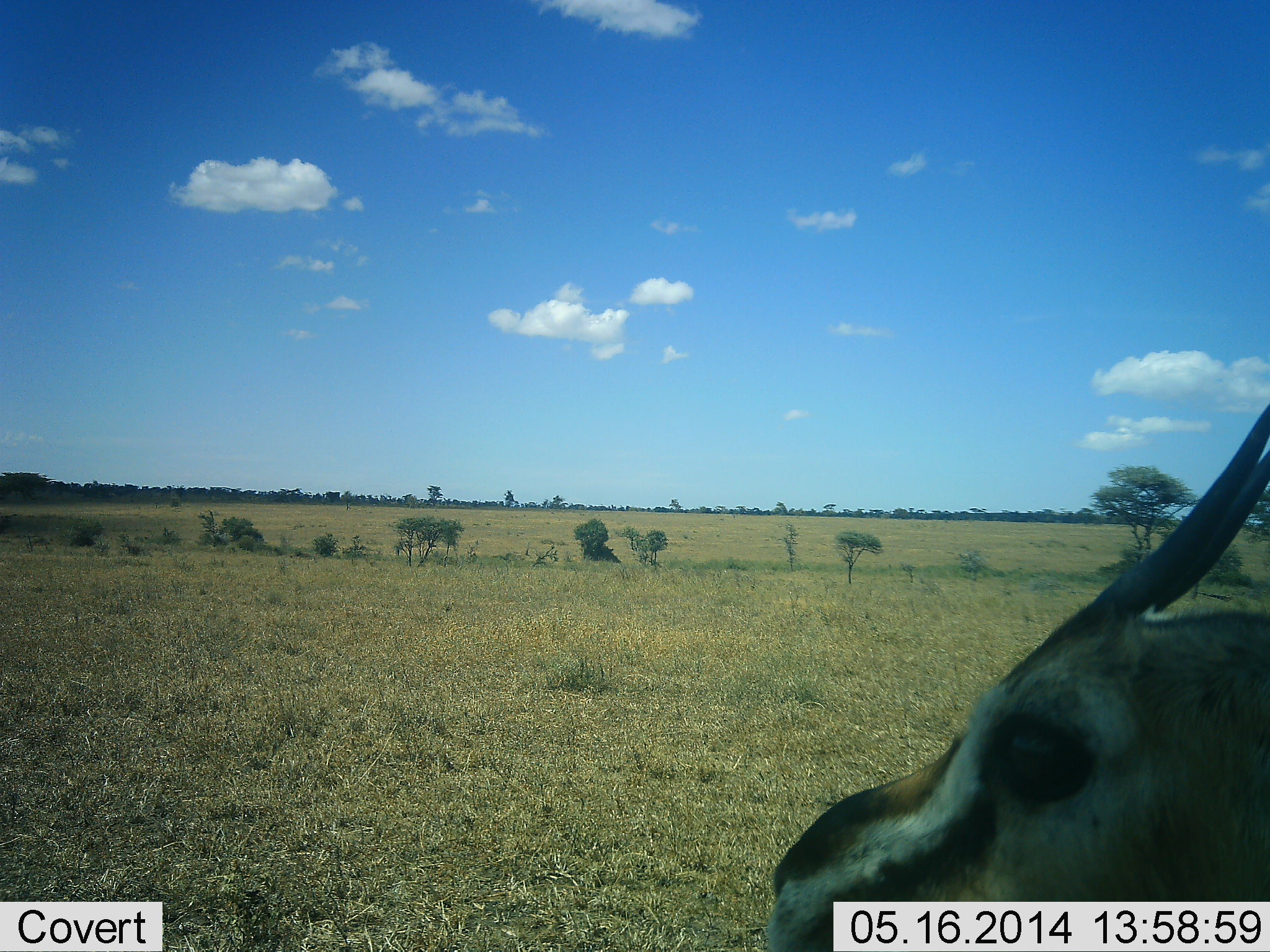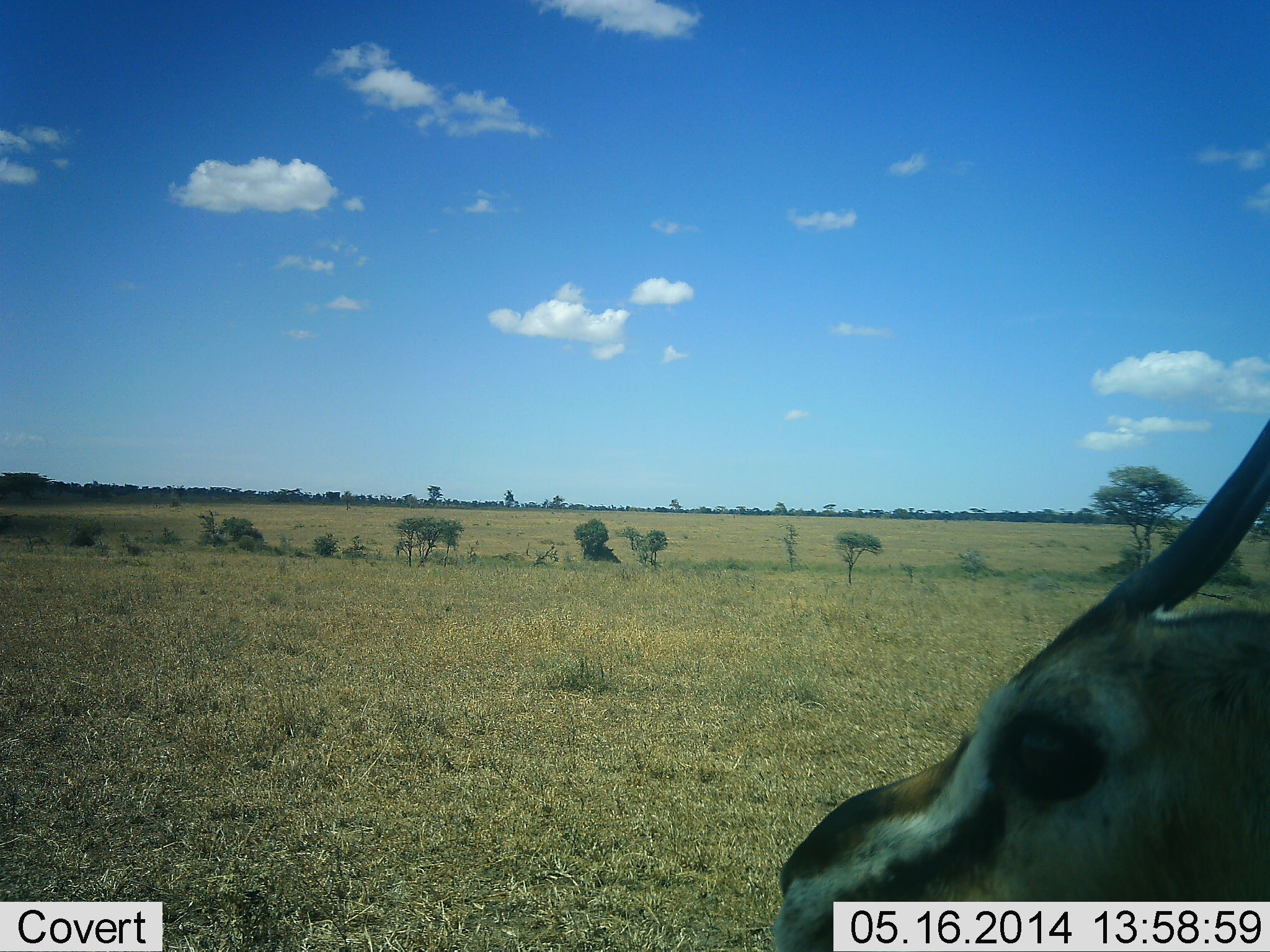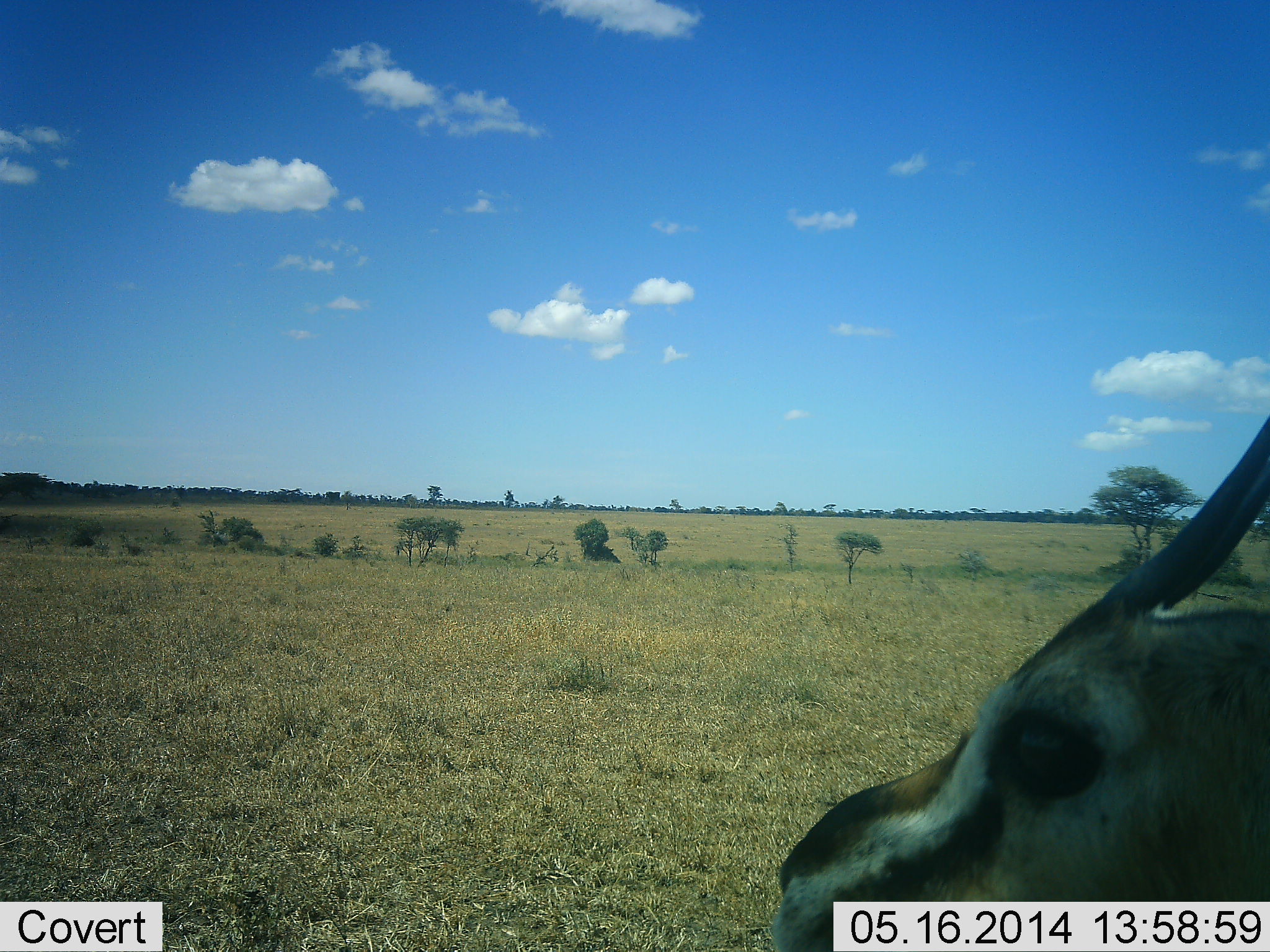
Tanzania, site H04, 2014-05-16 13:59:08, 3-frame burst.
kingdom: Animalia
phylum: Chordata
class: Mammalia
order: Artiodactyla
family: Bovidae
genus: Eudorcas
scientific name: Eudorcas thomsonii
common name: thomson's gazelle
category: gazellethomsons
Gazellethomsons (thomson's gazelle) (Eudorcas thomsonii), count 1. Behavior (volunteer vote fractions): standing 80%, resting 10%, moving 10%, interacting 0%. Young present (vote fraction): 0%. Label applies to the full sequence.